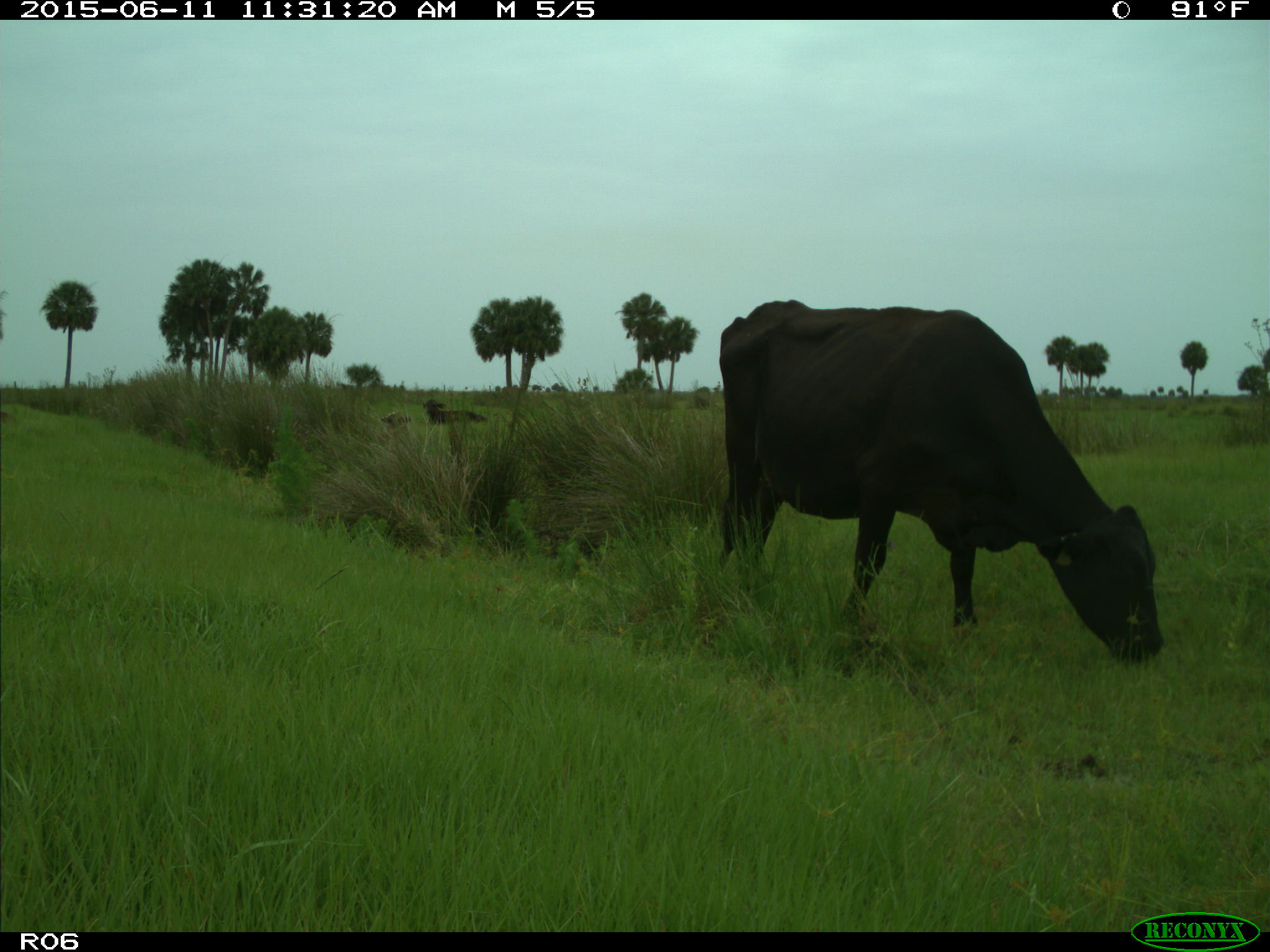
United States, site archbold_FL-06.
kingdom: Animalia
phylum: Chordata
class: Mammalia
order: Artiodactyla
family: Bovidae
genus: Bos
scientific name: Bos taurus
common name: domestic cow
Bos taurus (domestic cow).